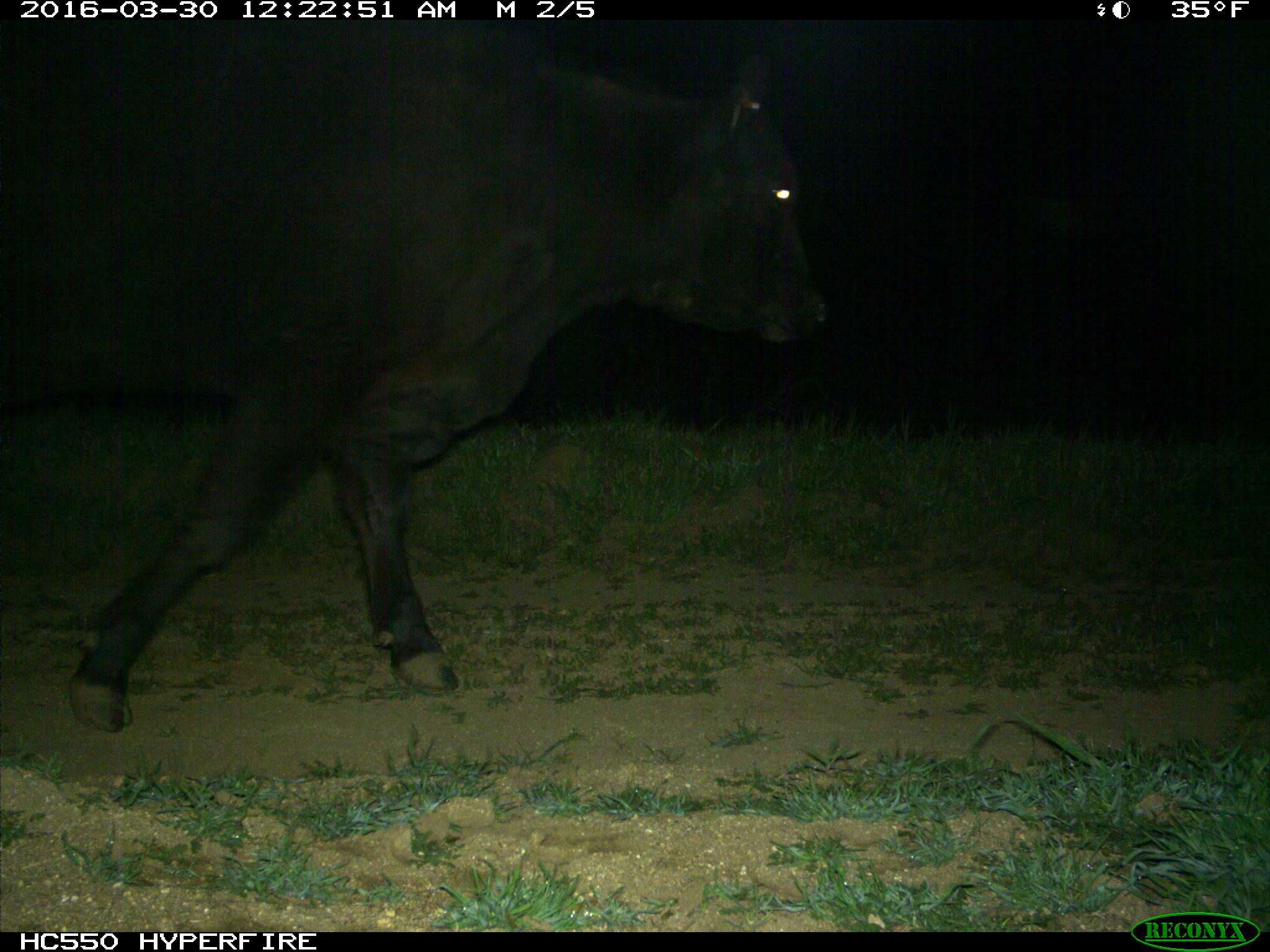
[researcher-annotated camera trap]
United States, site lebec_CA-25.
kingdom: Animalia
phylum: Chordata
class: Mammalia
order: Artiodactyla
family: Bovidae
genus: Bos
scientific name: Bos taurus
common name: domestic cow